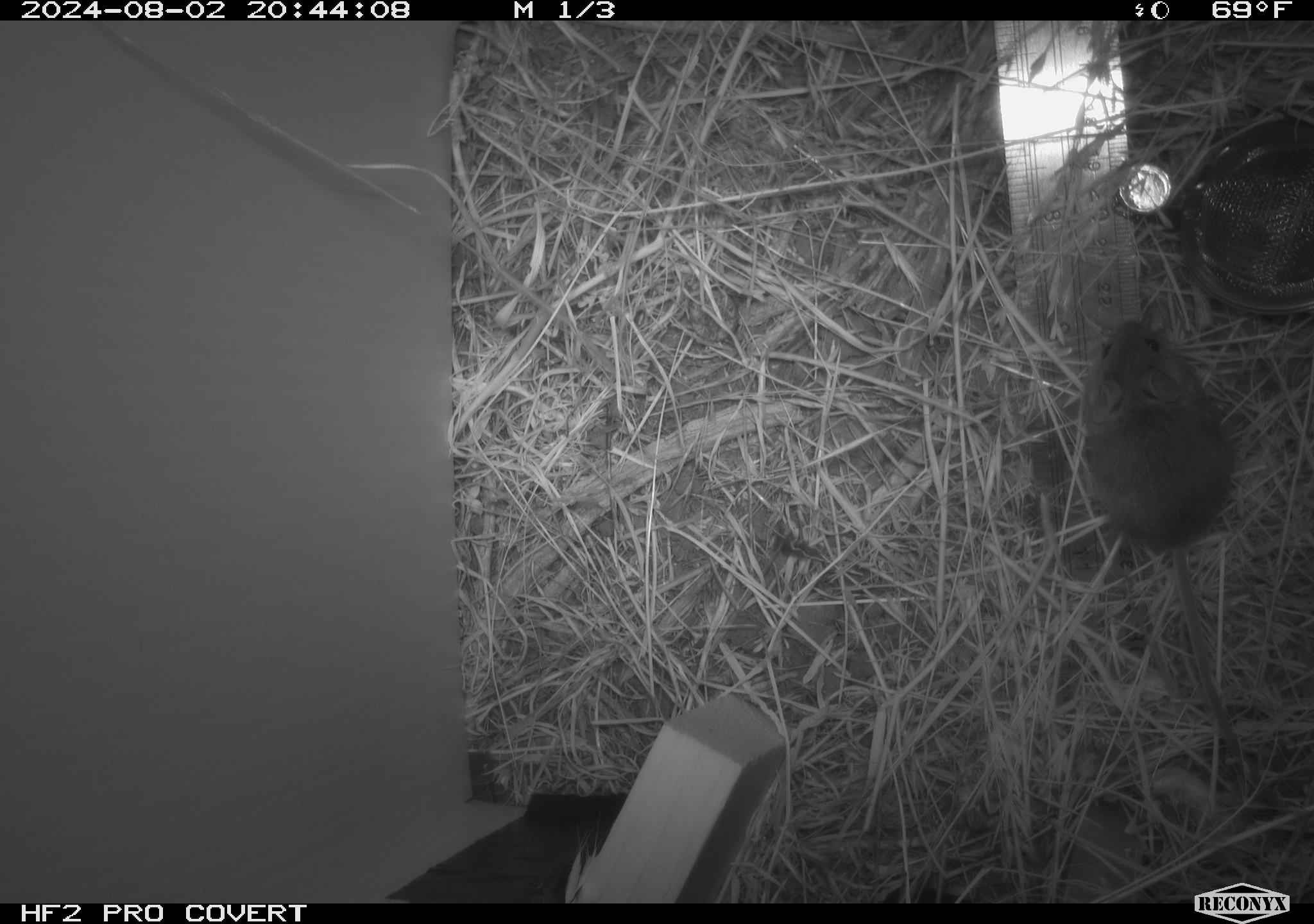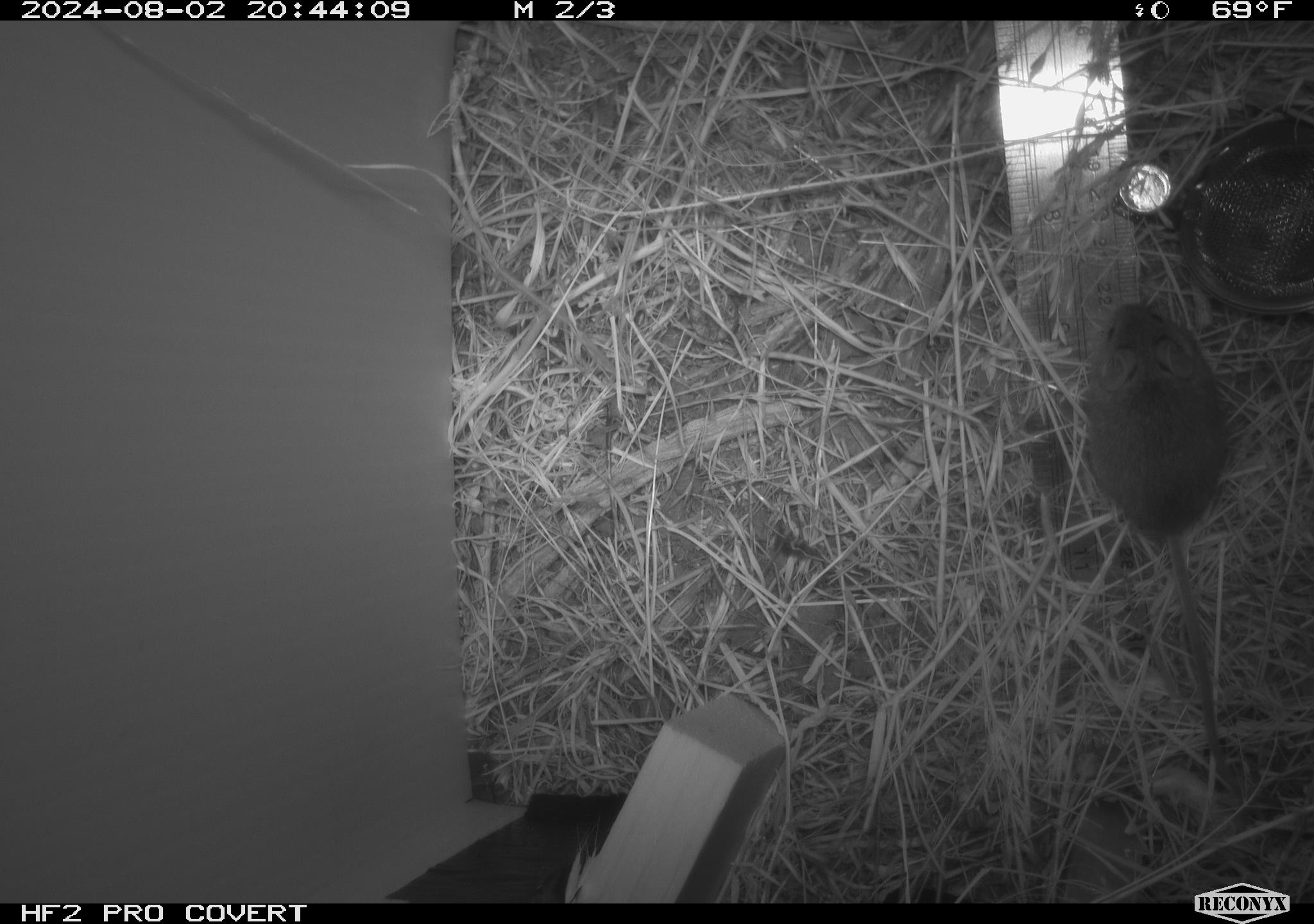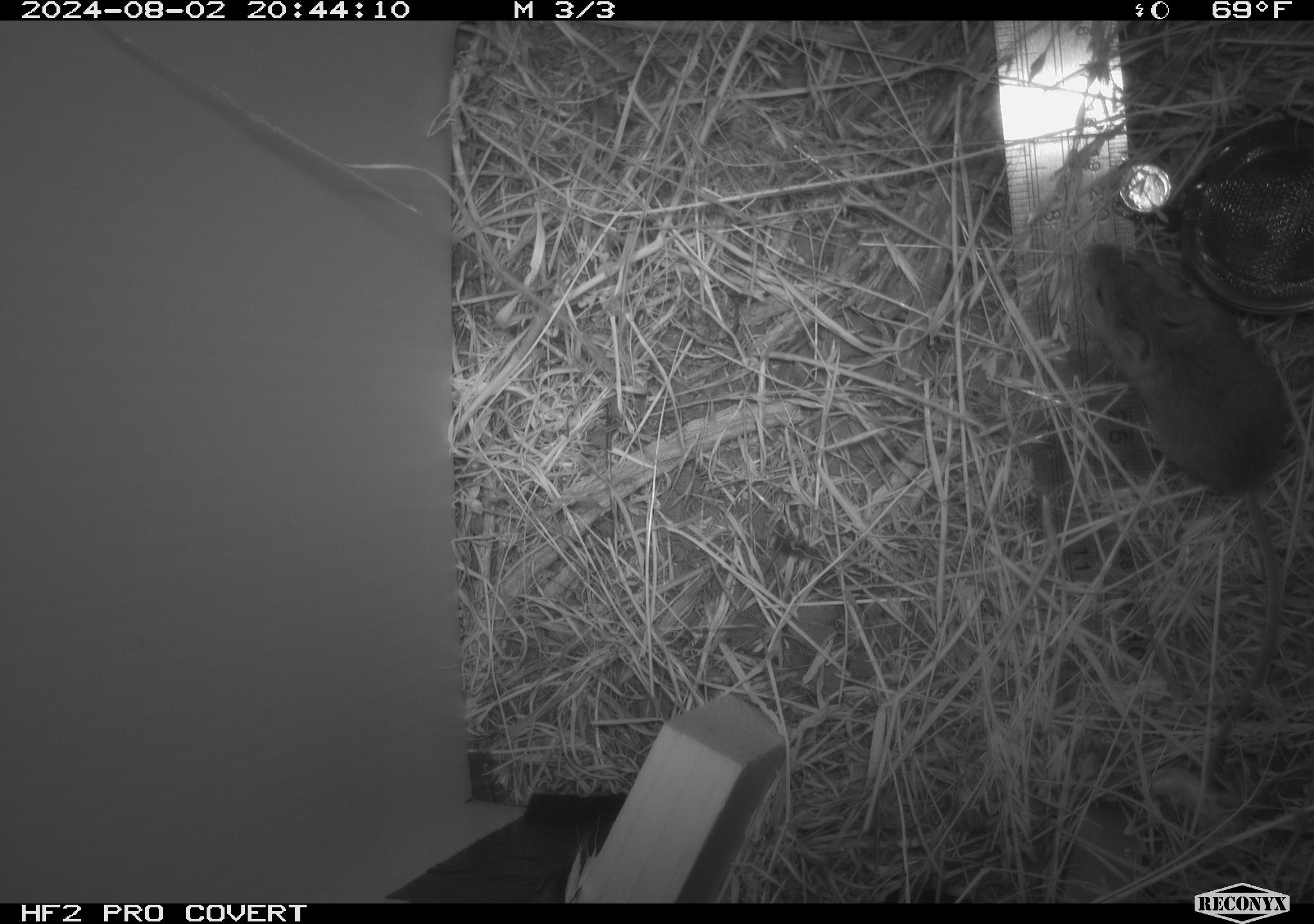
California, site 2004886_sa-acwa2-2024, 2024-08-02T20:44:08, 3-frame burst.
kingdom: Animalia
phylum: Chordata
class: Mammalia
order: Rodentia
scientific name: Rodentia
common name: mouse species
Mouse species (Rodentia).